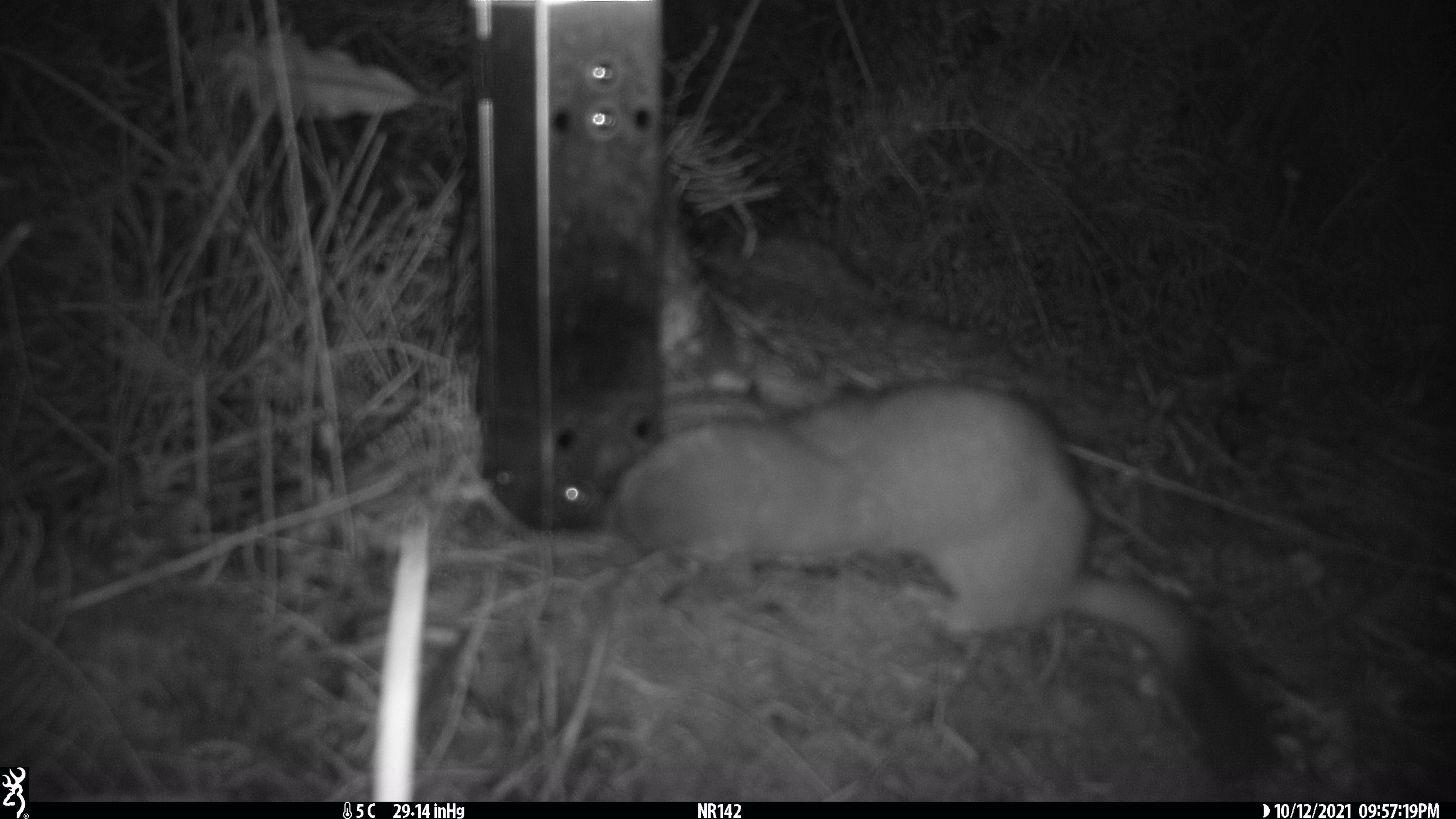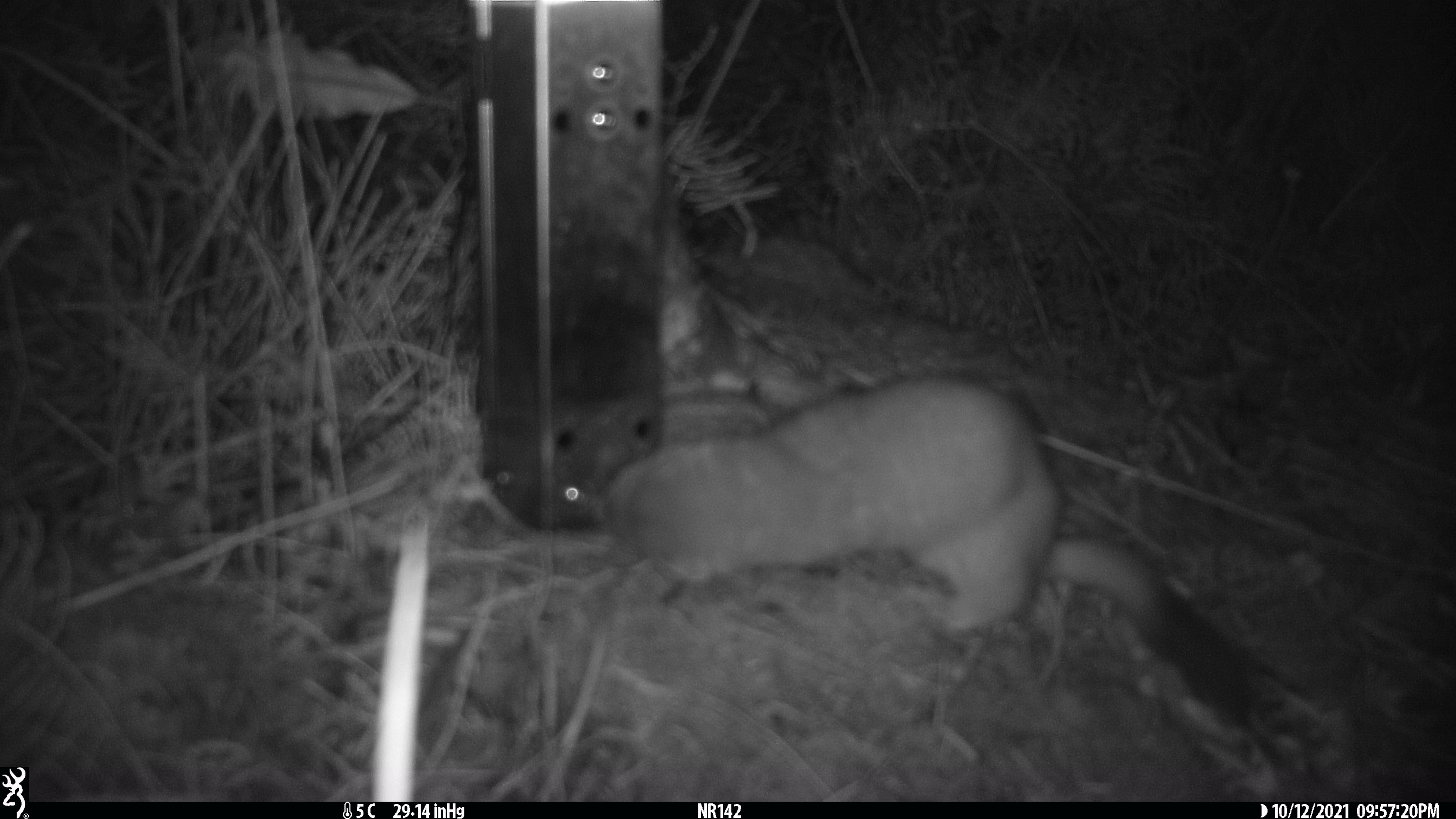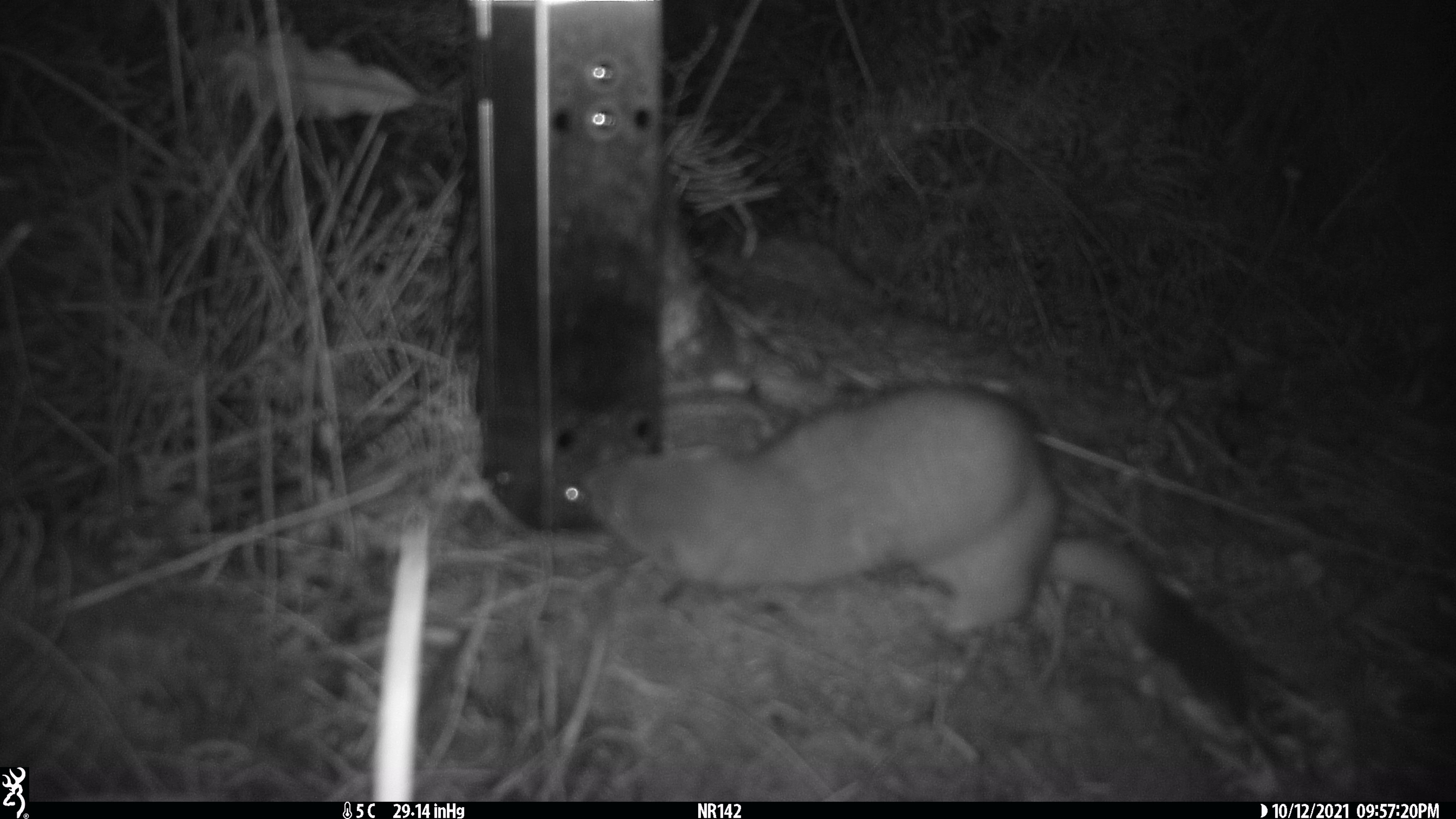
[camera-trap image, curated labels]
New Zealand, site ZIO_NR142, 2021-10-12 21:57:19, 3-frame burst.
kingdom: Animalia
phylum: Chordata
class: Mammalia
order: Carnivora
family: Mustelidae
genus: Mustela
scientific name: Mustela erminea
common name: stoat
Stoat (Mustela erminea).